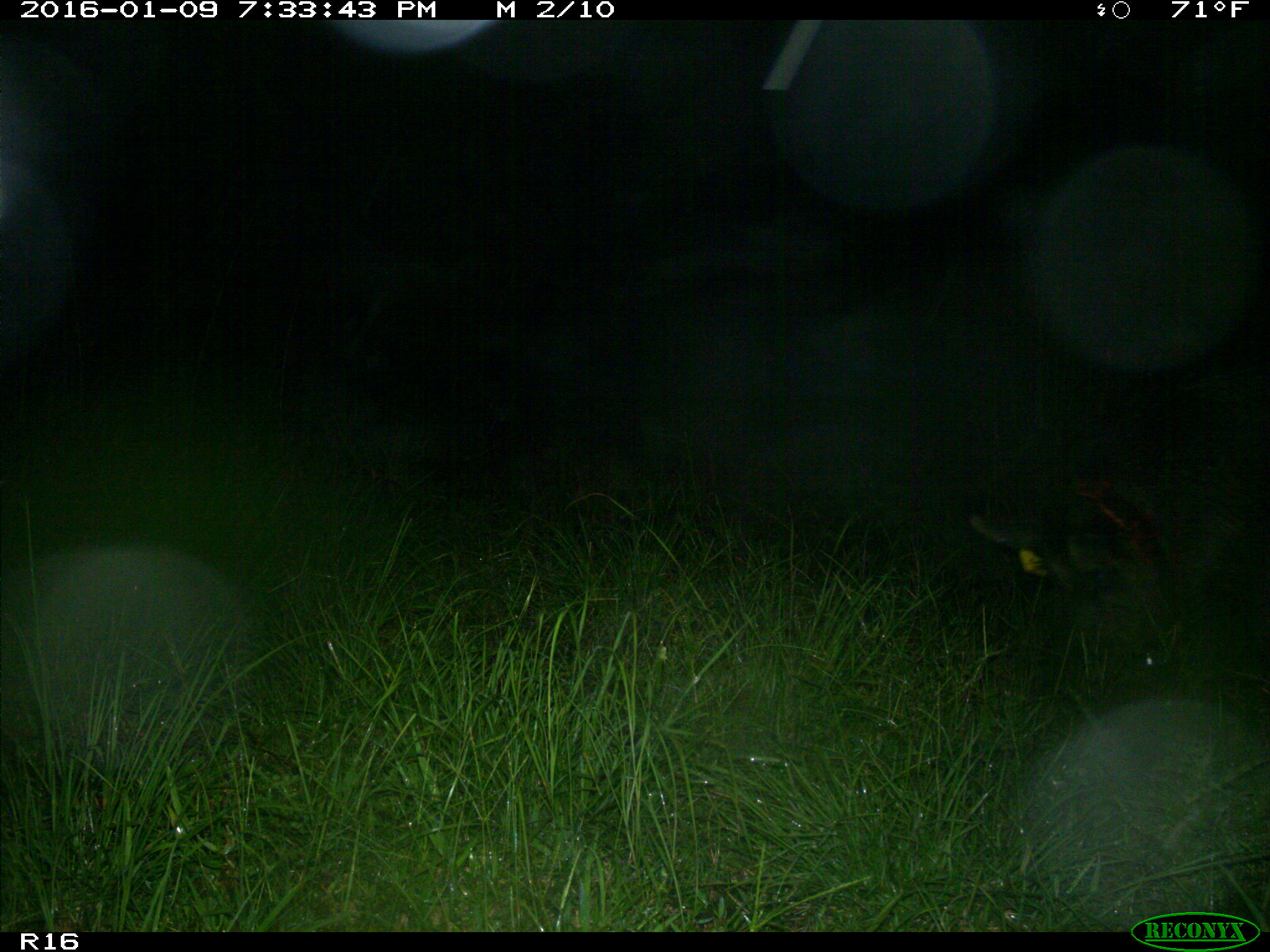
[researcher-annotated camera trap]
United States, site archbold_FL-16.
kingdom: Animalia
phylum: Chordata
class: Mammalia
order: Artiodactyla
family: Suidae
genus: Sus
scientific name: Sus scrofa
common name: wild boar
Sus scrofa (wild boar).